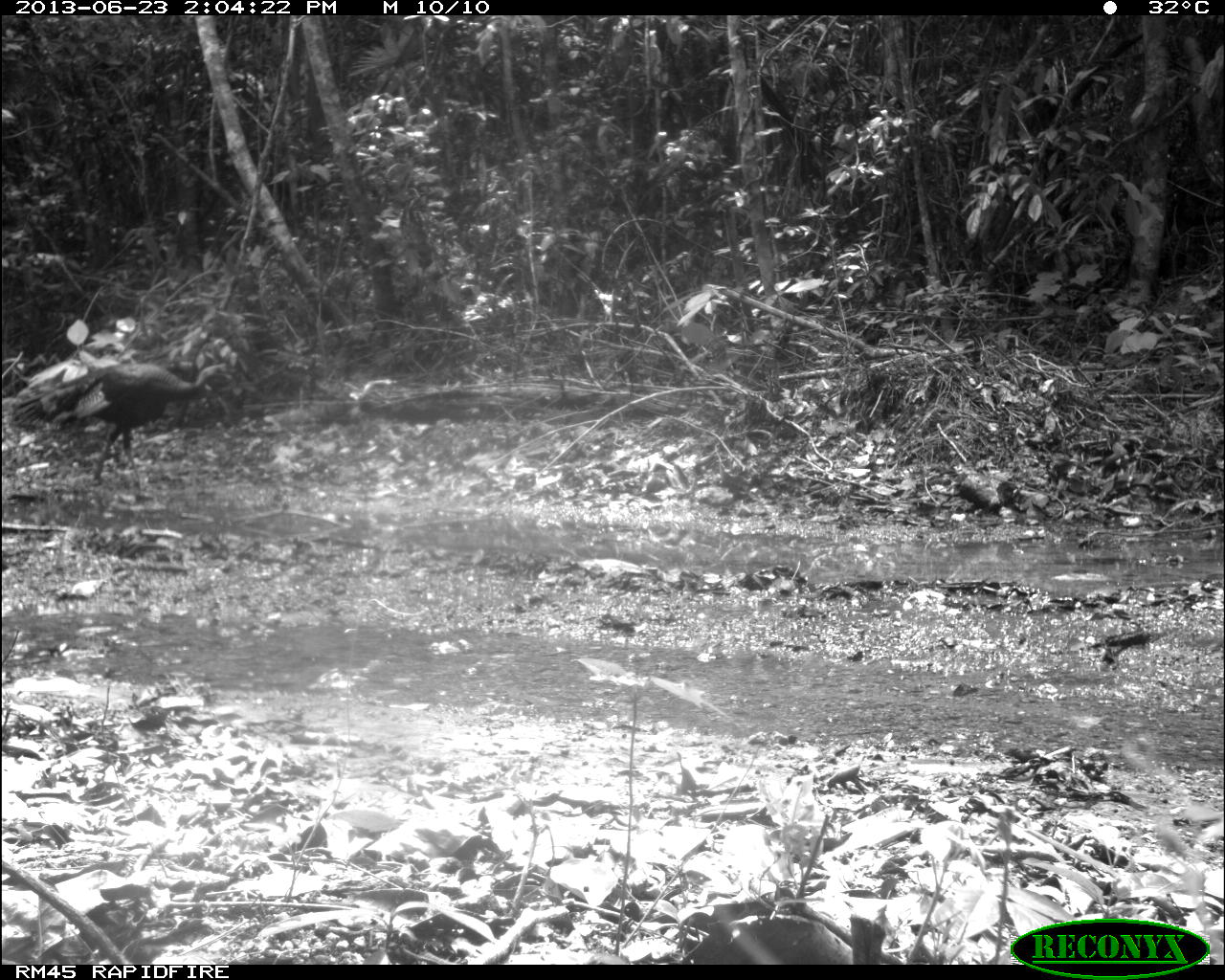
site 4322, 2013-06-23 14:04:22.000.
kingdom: Animalia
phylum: Chordata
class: Aves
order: Galliformes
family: Phasianidae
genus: Meleagris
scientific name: Meleagris ocellata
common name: ocellated turkey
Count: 2.